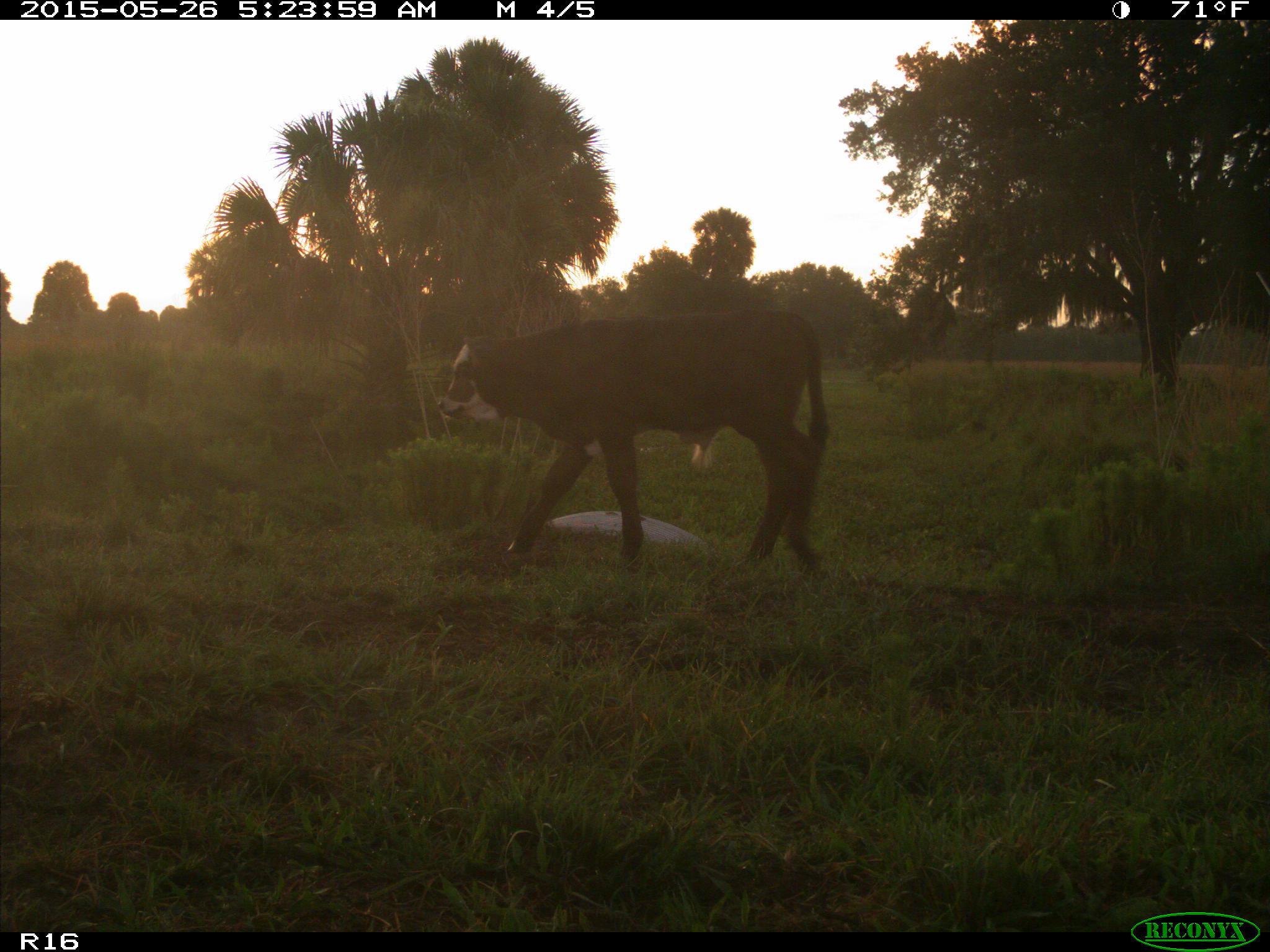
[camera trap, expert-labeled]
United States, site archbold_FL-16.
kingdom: Animalia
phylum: Chordata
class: Mammalia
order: Artiodactyla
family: Bovidae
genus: Bos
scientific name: Bos taurus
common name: domestic cow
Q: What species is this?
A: Bos taurus (domestic cow).